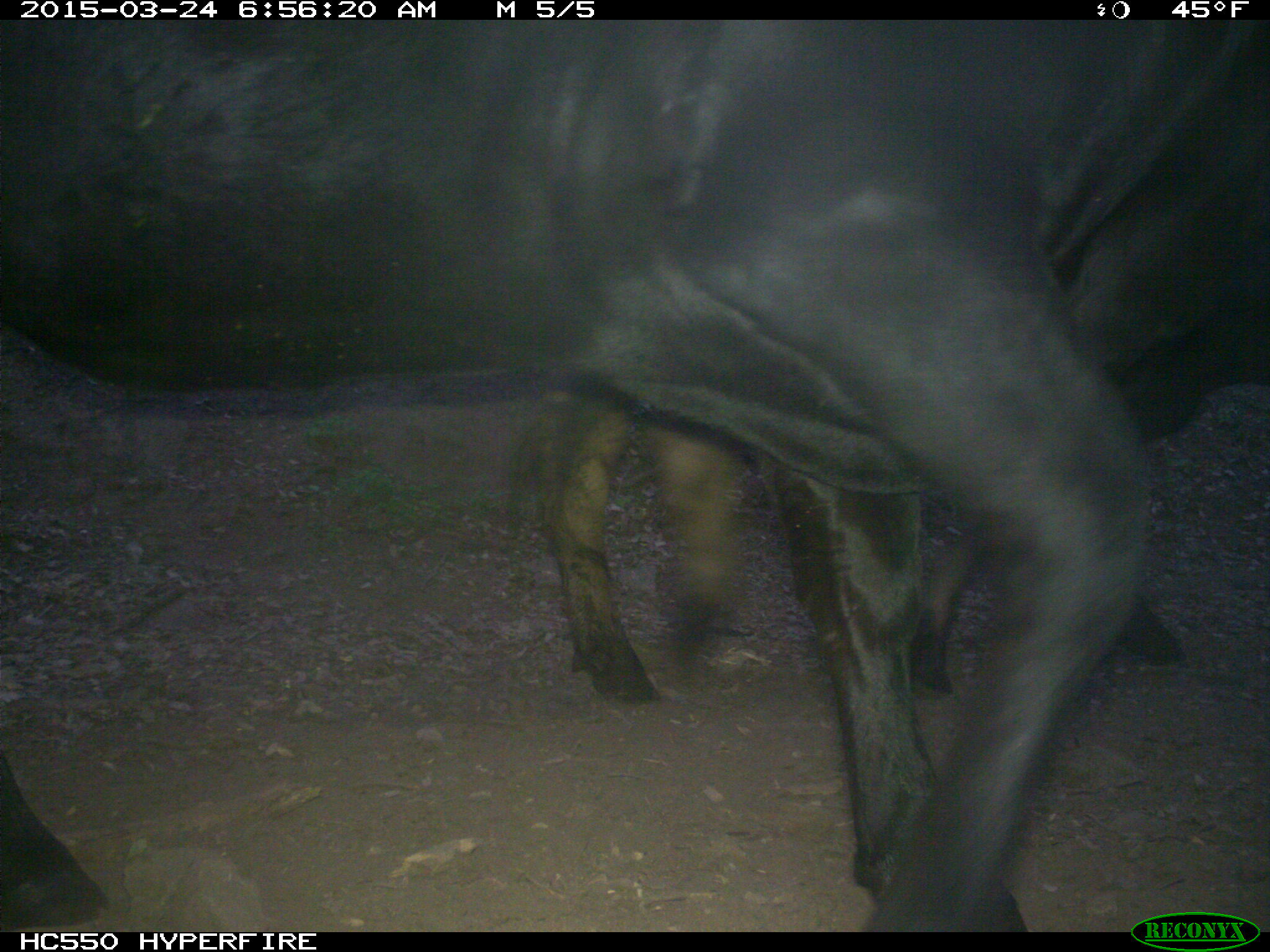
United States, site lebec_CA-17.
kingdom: Animalia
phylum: Chordata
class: Mammalia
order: Artiodactyla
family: Bovidae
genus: Bos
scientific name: Bos taurus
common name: domestic cow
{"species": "Bos taurus (domestic cow)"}